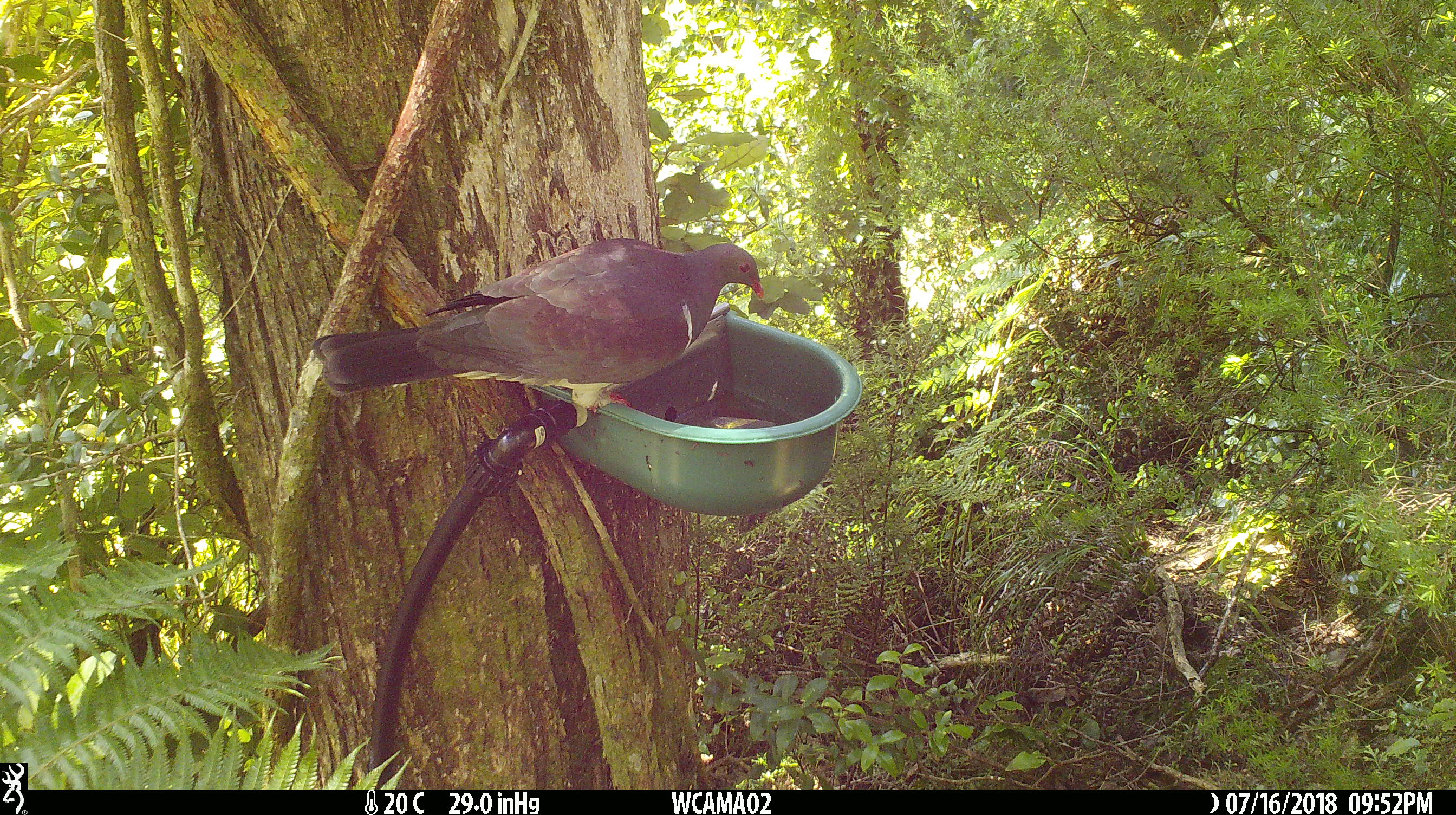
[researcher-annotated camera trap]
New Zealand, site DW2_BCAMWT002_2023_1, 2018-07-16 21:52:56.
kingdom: Animalia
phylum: Chordata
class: Aves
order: Columbiformes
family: Columbidae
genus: Hemiphaga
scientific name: Hemiphaga novaeseelandiae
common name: new zealand pigeon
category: kereru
Kereru (new zealand pigeon) (Hemiphaga novaeseelandiae).